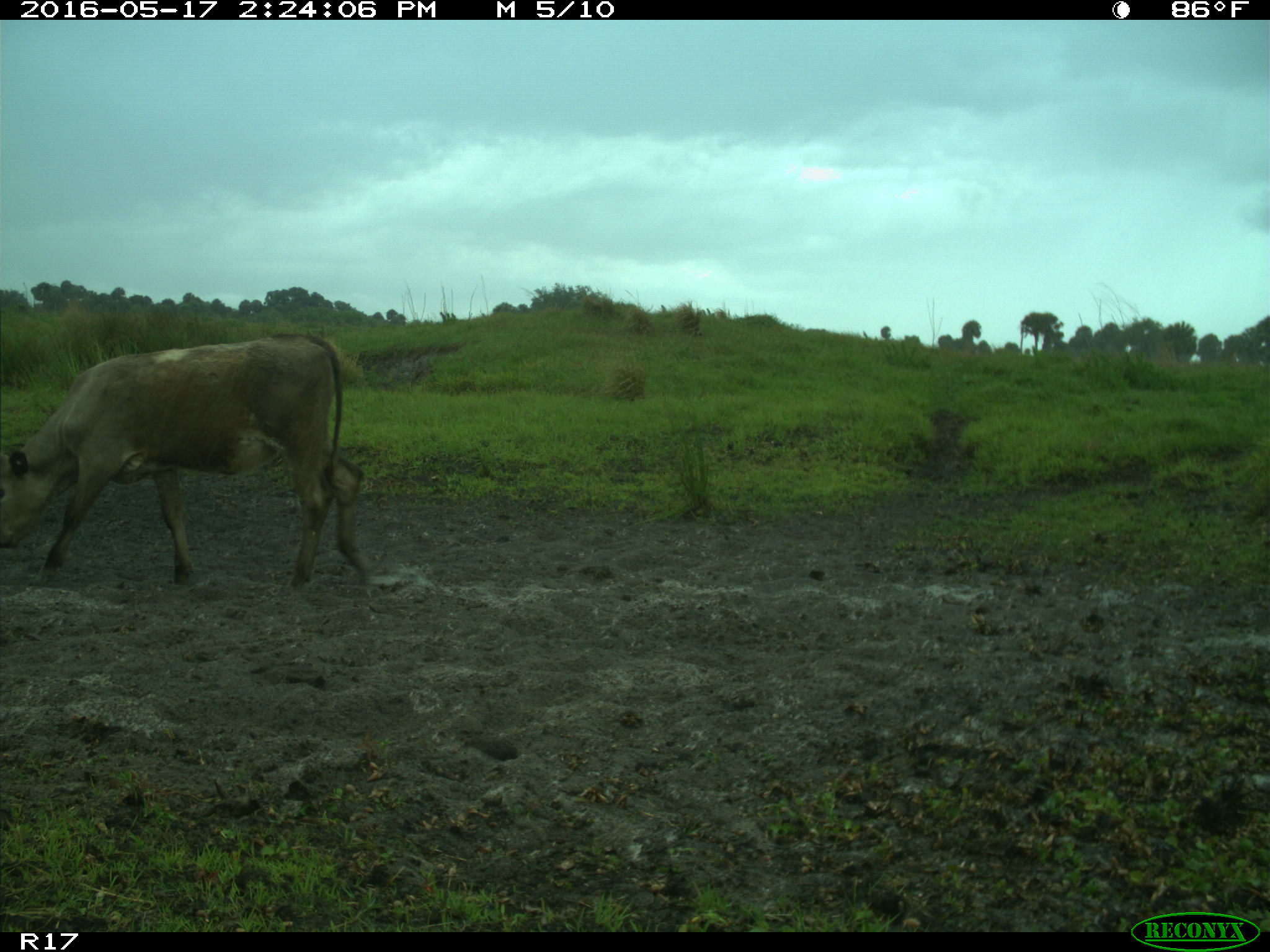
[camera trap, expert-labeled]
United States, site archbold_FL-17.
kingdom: Animalia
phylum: Chordata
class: Mammalia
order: Artiodactyla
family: Bovidae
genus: Bos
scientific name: Bos taurus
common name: domestic cow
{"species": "Bos taurus (domestic cow)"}